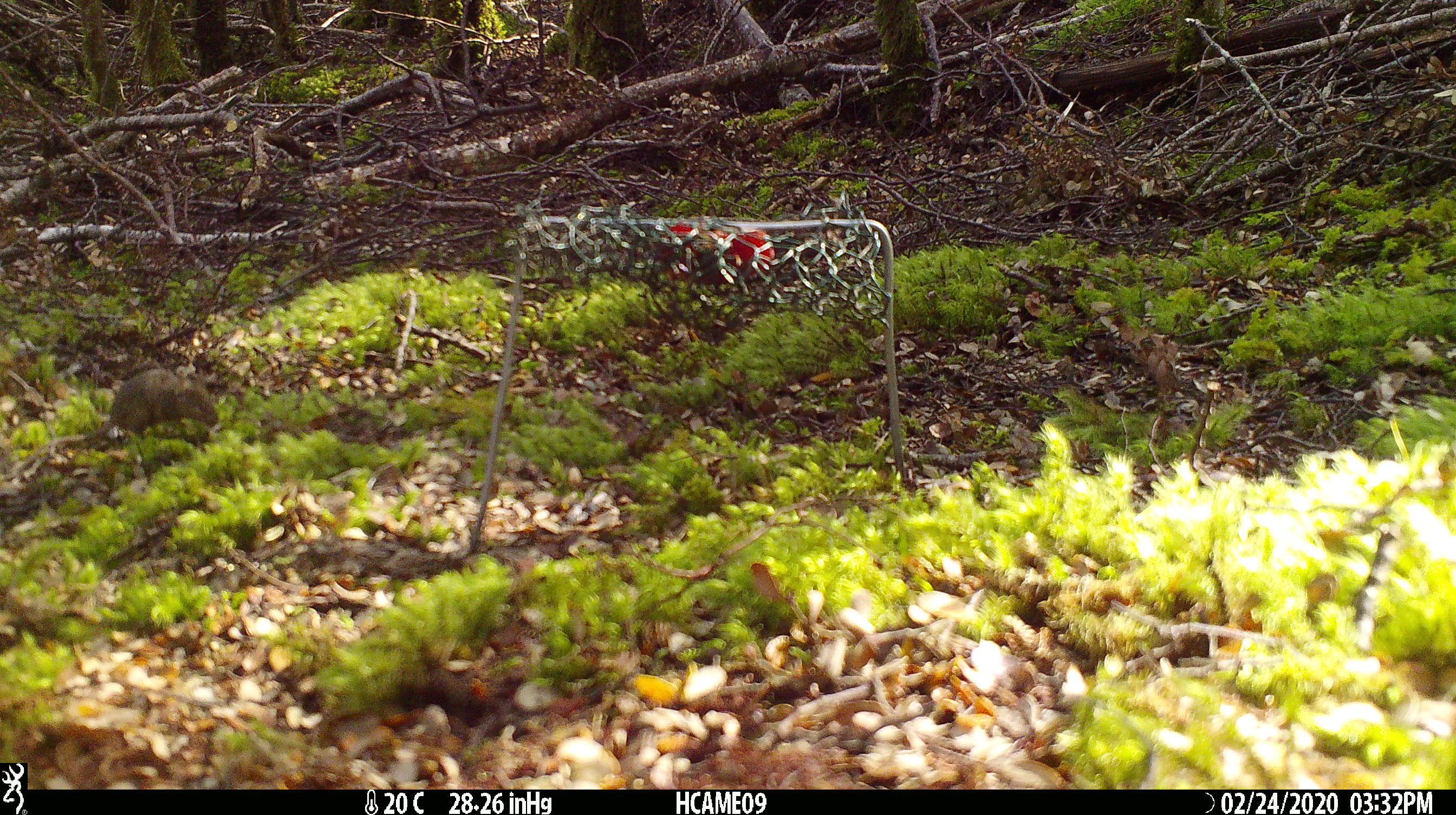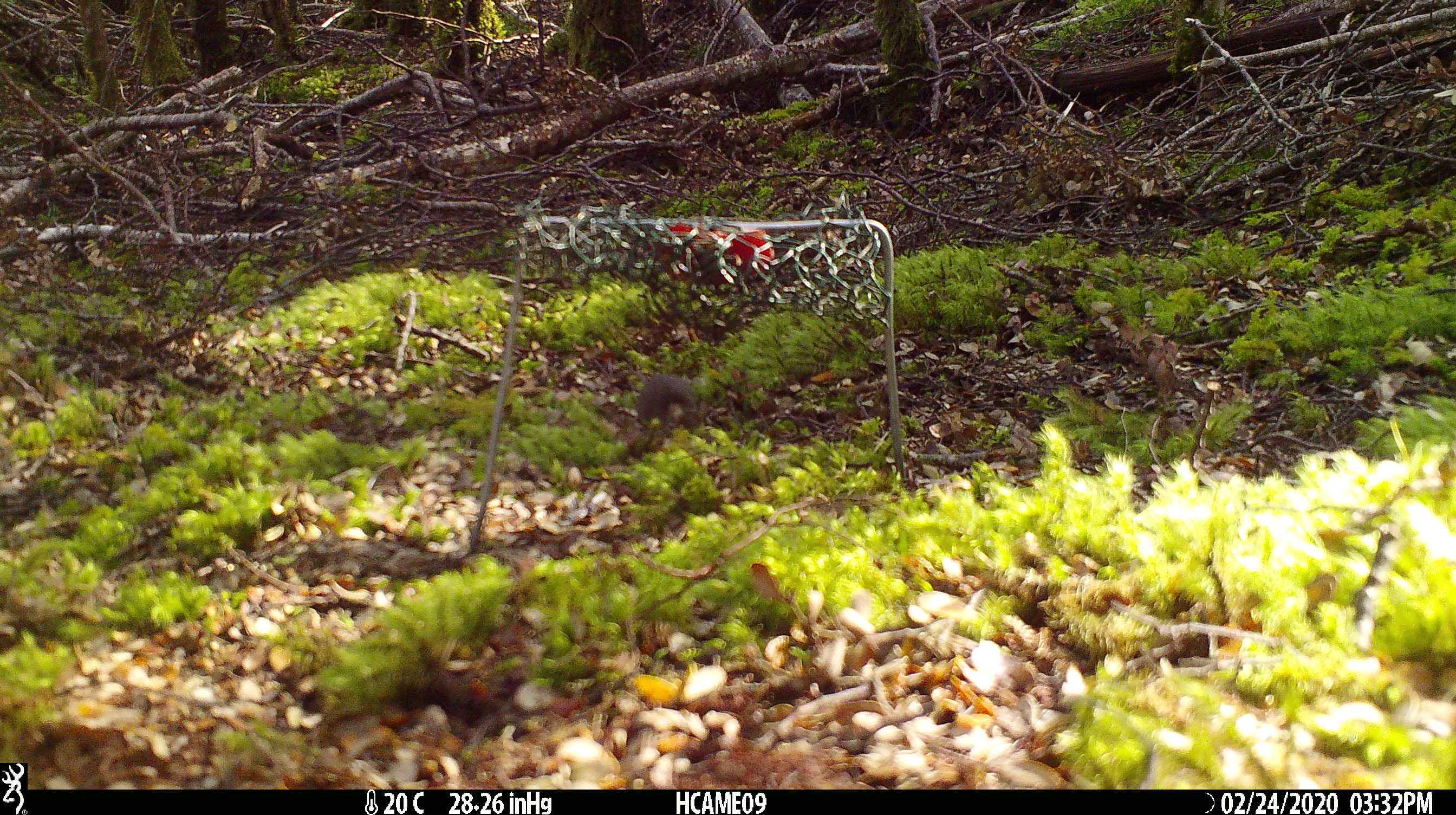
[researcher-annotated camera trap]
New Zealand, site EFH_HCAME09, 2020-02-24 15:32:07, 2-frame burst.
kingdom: Animalia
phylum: Chordata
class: Mammalia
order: Rodentia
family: Muridae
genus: Mus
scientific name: Mus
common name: mouse